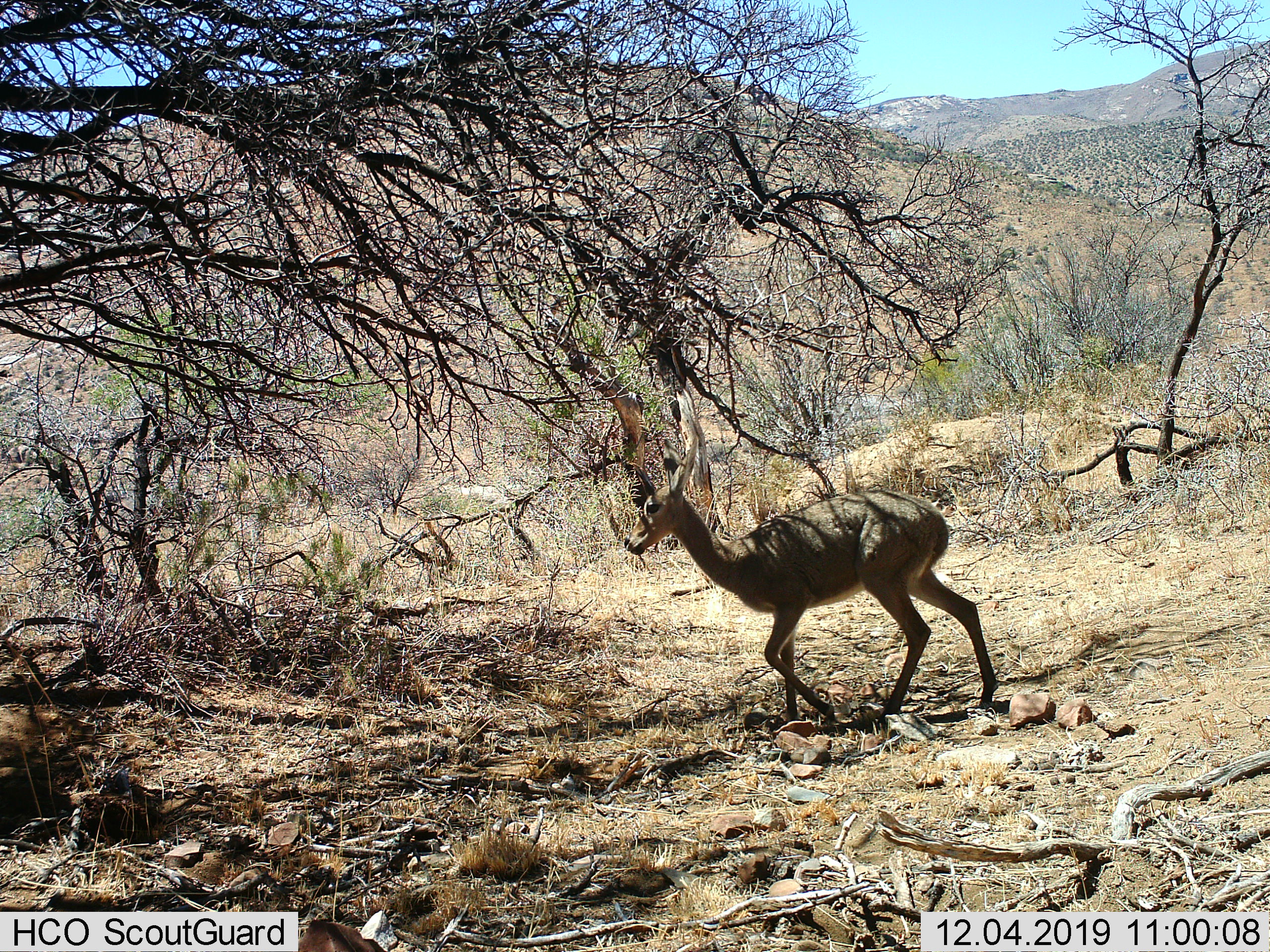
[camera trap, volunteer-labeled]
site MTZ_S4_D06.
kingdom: Animalia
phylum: Chordata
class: Mammalia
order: Artiodactyla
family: Bovidae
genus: Pelea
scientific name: Pelea capreolus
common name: grey rhebok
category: rhebokgrey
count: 1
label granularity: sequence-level